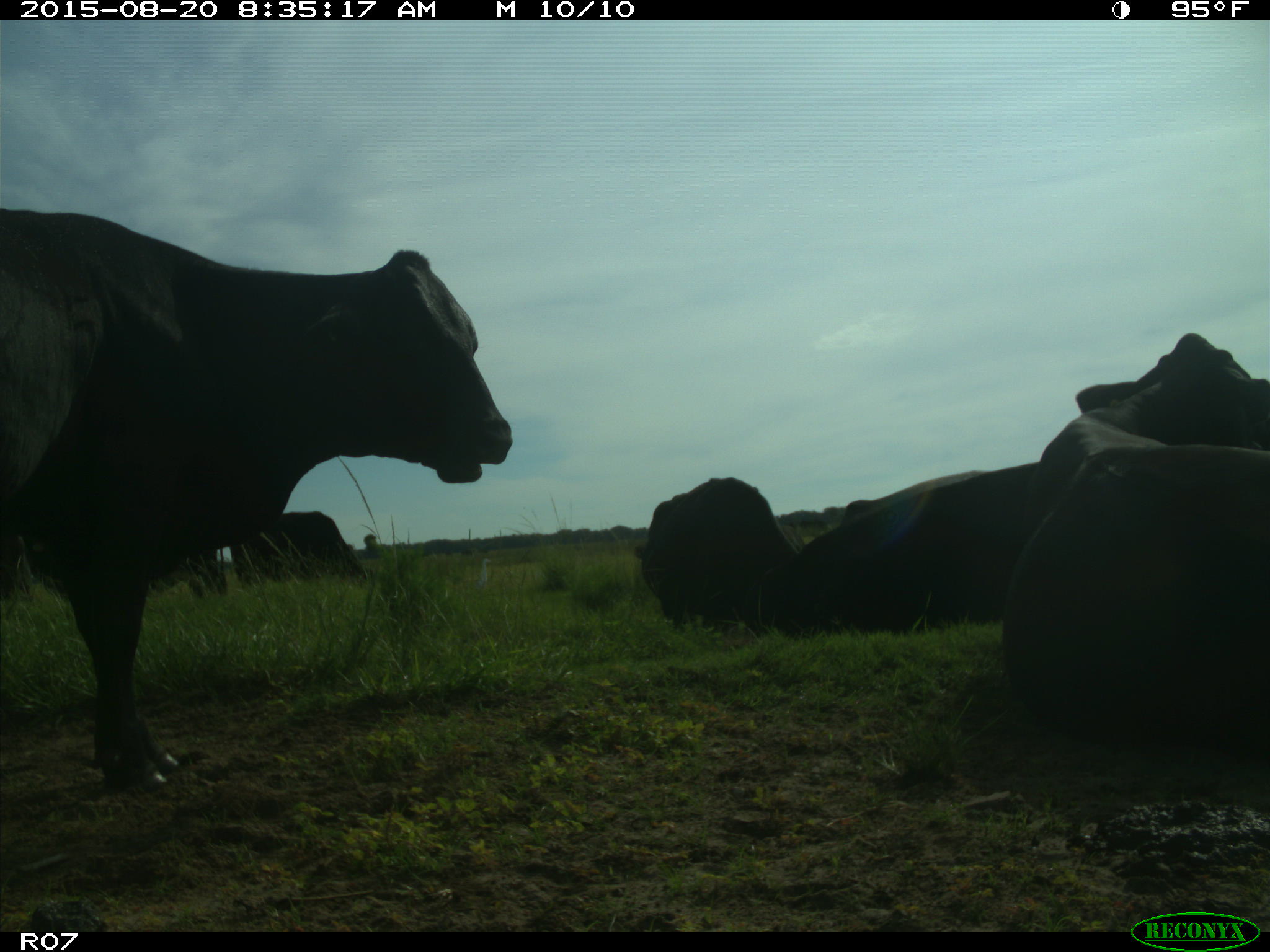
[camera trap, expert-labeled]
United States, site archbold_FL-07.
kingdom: Animalia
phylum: Chordata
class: Mammalia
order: Artiodactyla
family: Bovidae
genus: Bos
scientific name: Bos taurus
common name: domestic cow